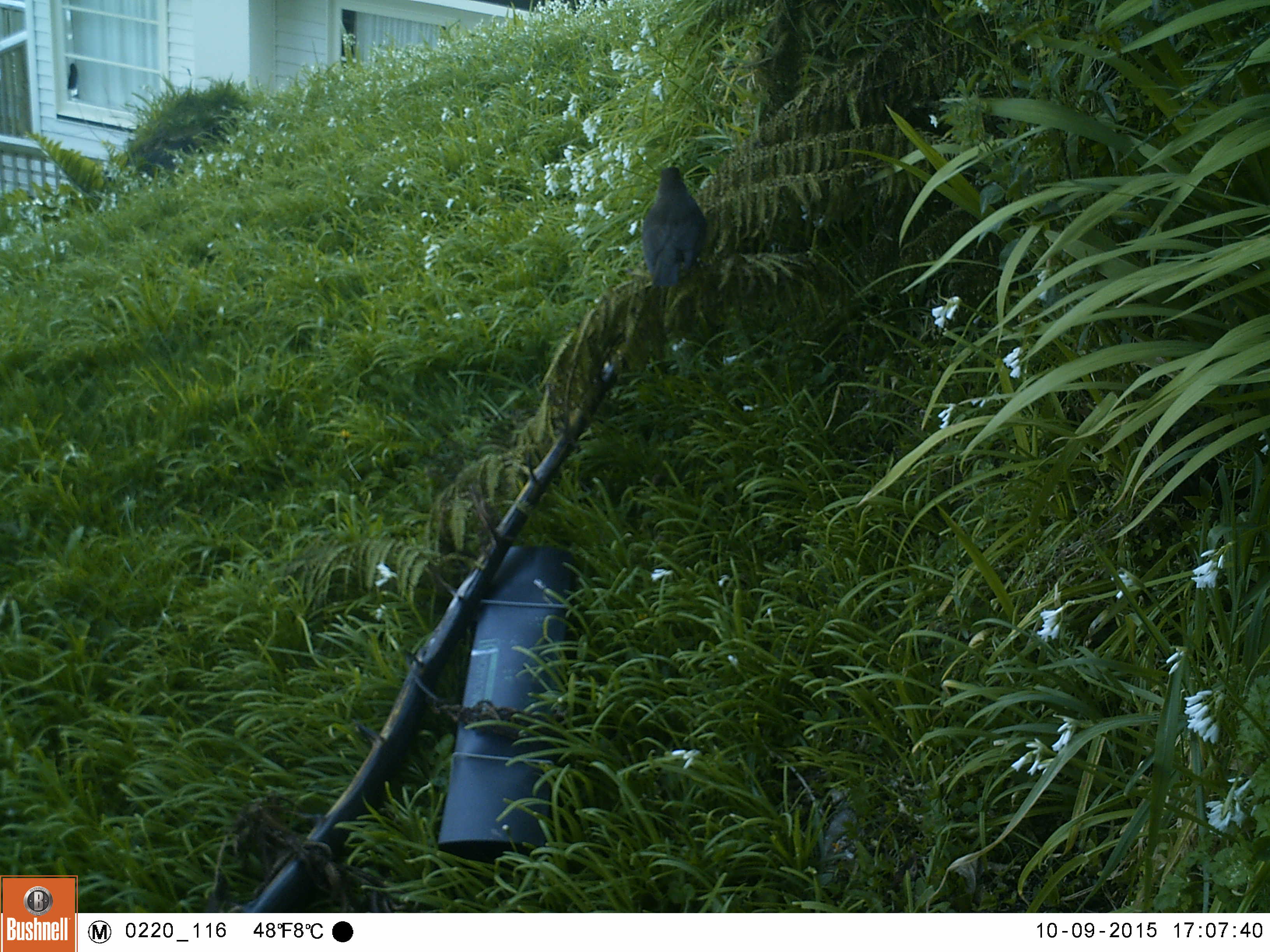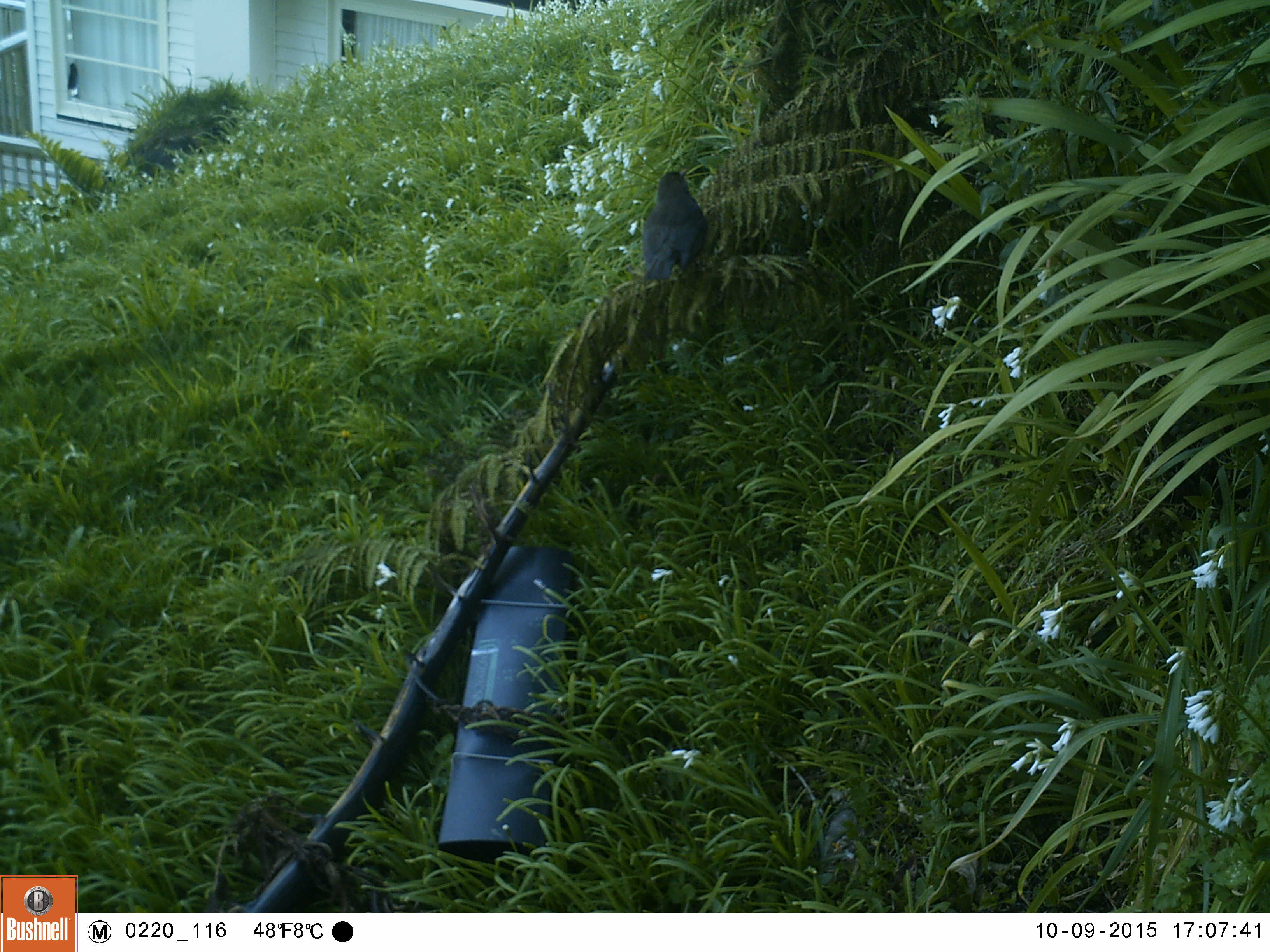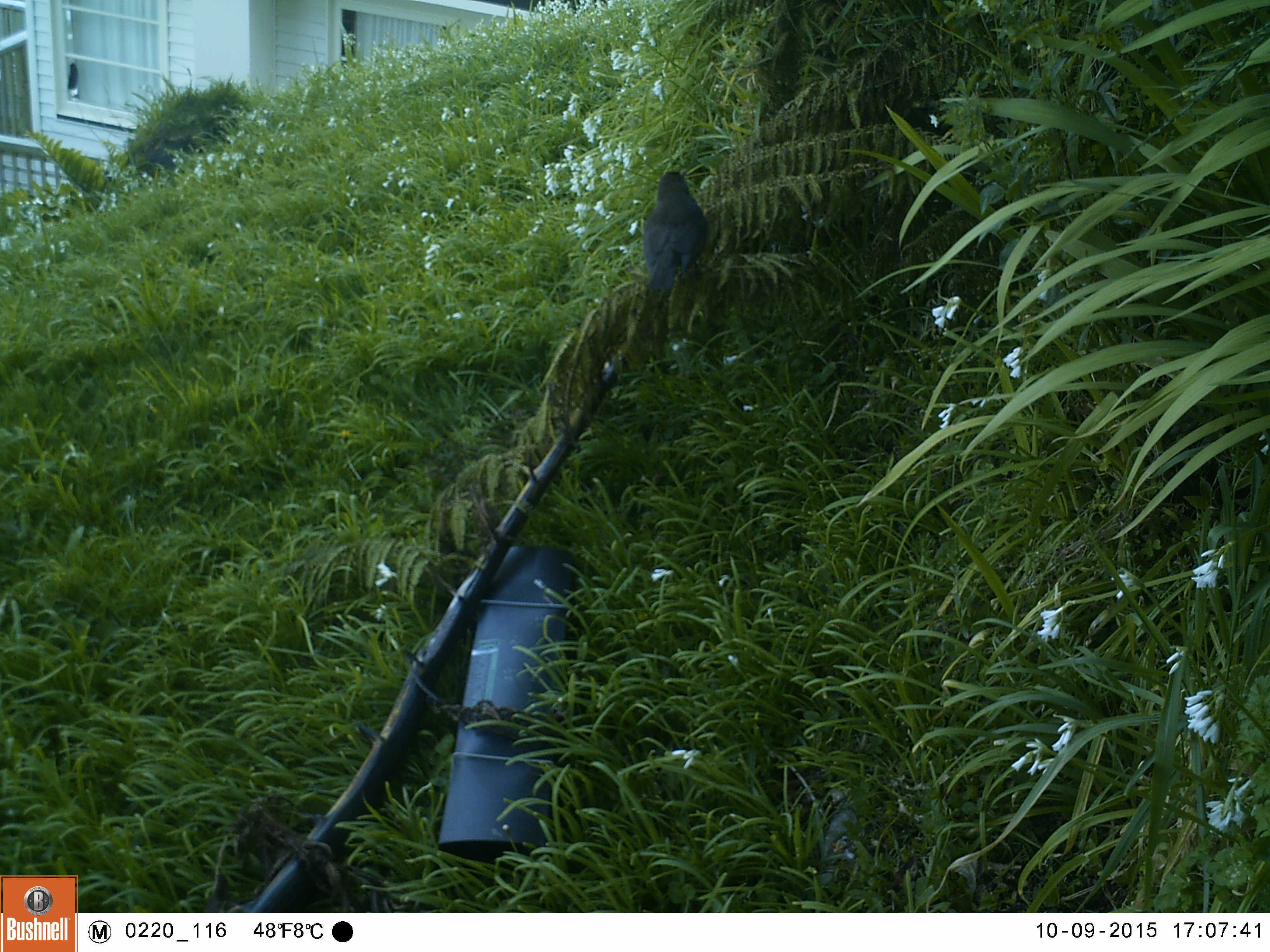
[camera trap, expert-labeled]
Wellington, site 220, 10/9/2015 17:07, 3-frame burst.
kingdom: Animalia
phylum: Chordata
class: Aves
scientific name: Aves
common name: bird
Bird (Aves).